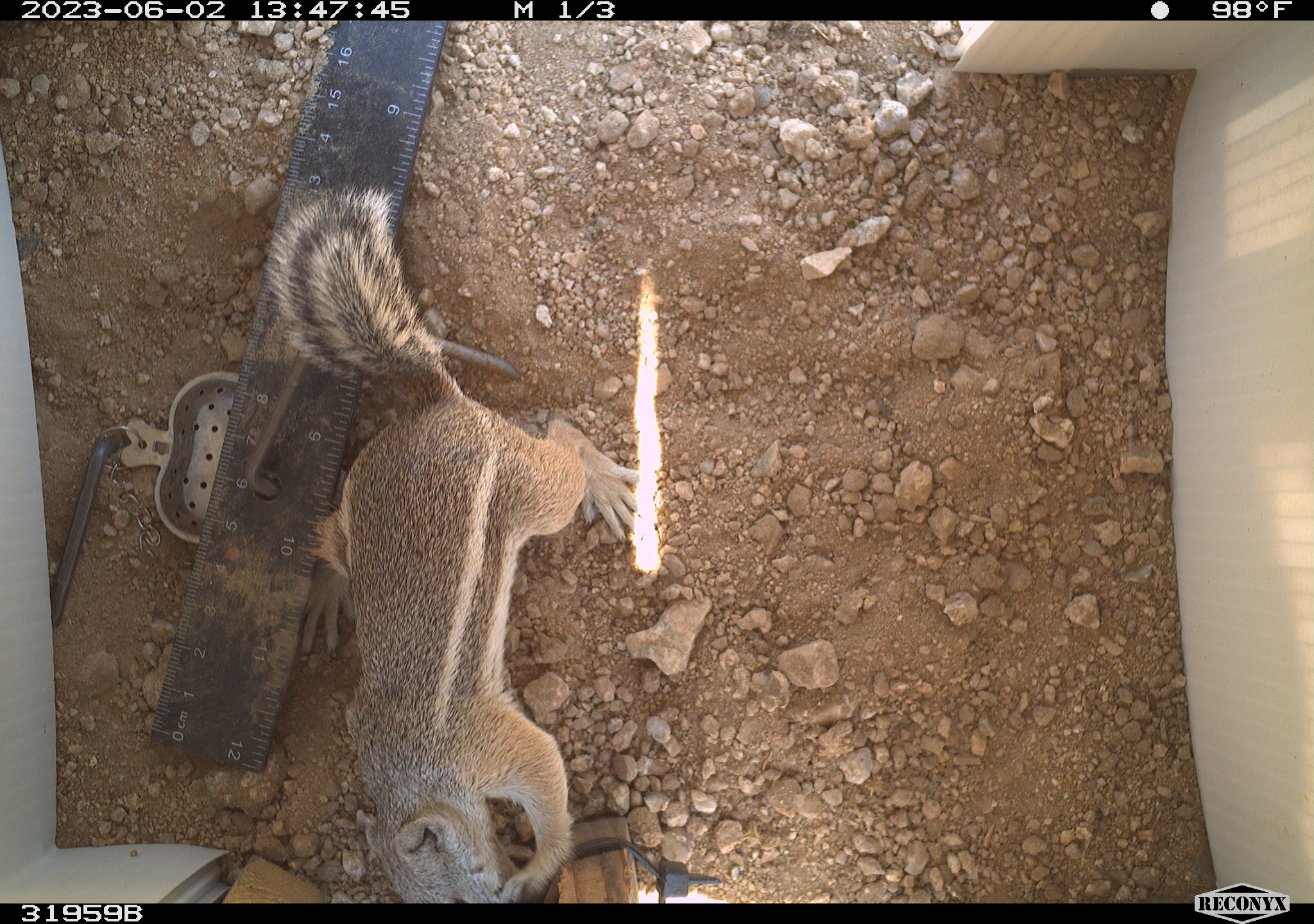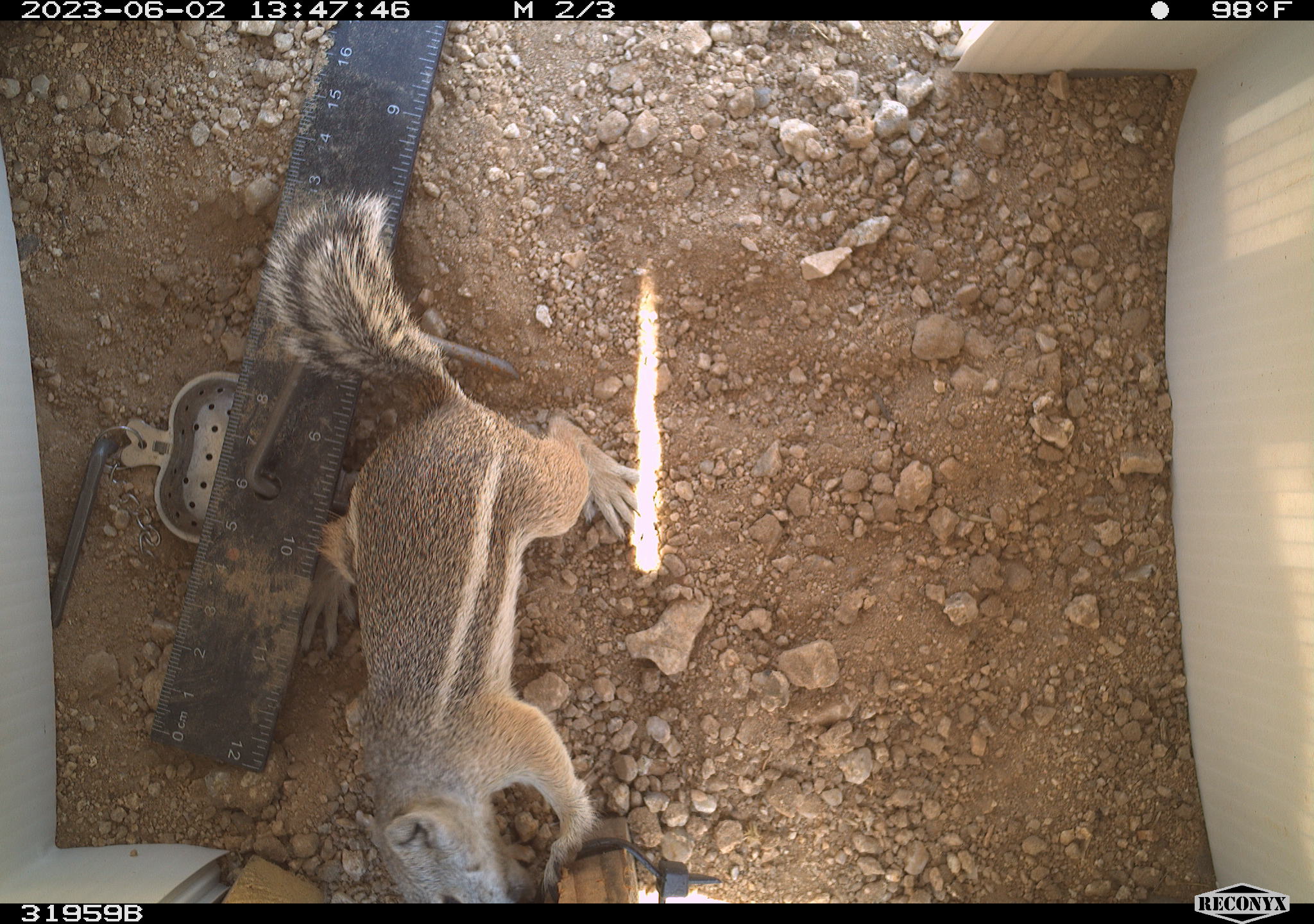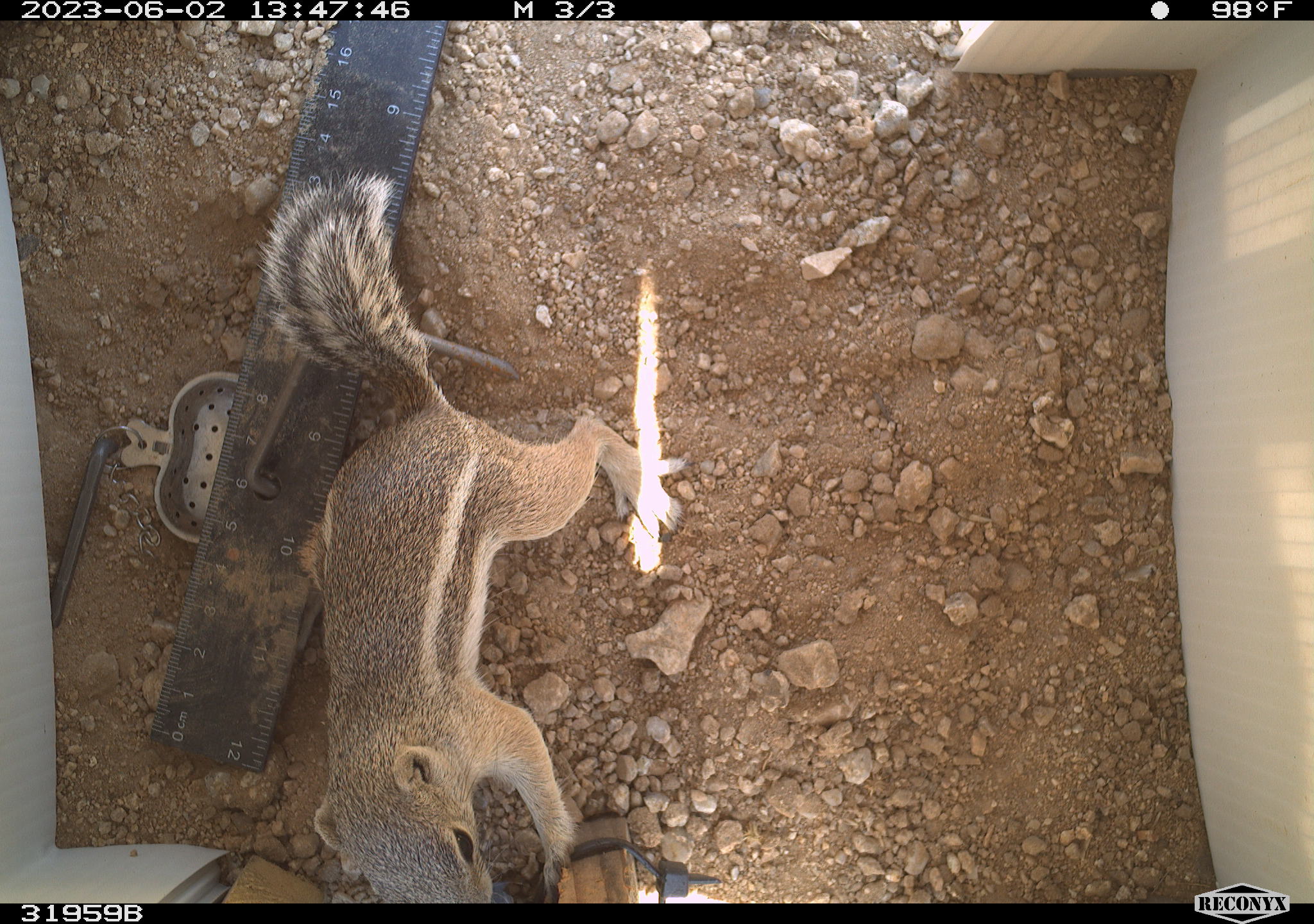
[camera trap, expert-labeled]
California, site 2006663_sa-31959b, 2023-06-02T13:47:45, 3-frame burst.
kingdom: Animalia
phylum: Chordata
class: Mammalia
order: Rodentia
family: Sciuridae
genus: Ammospermophilus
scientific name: Ammospermophilus leucurus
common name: white-tailed antelope squirrel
White-tailed antelope squirrel (Ammospermophilus leucurus).